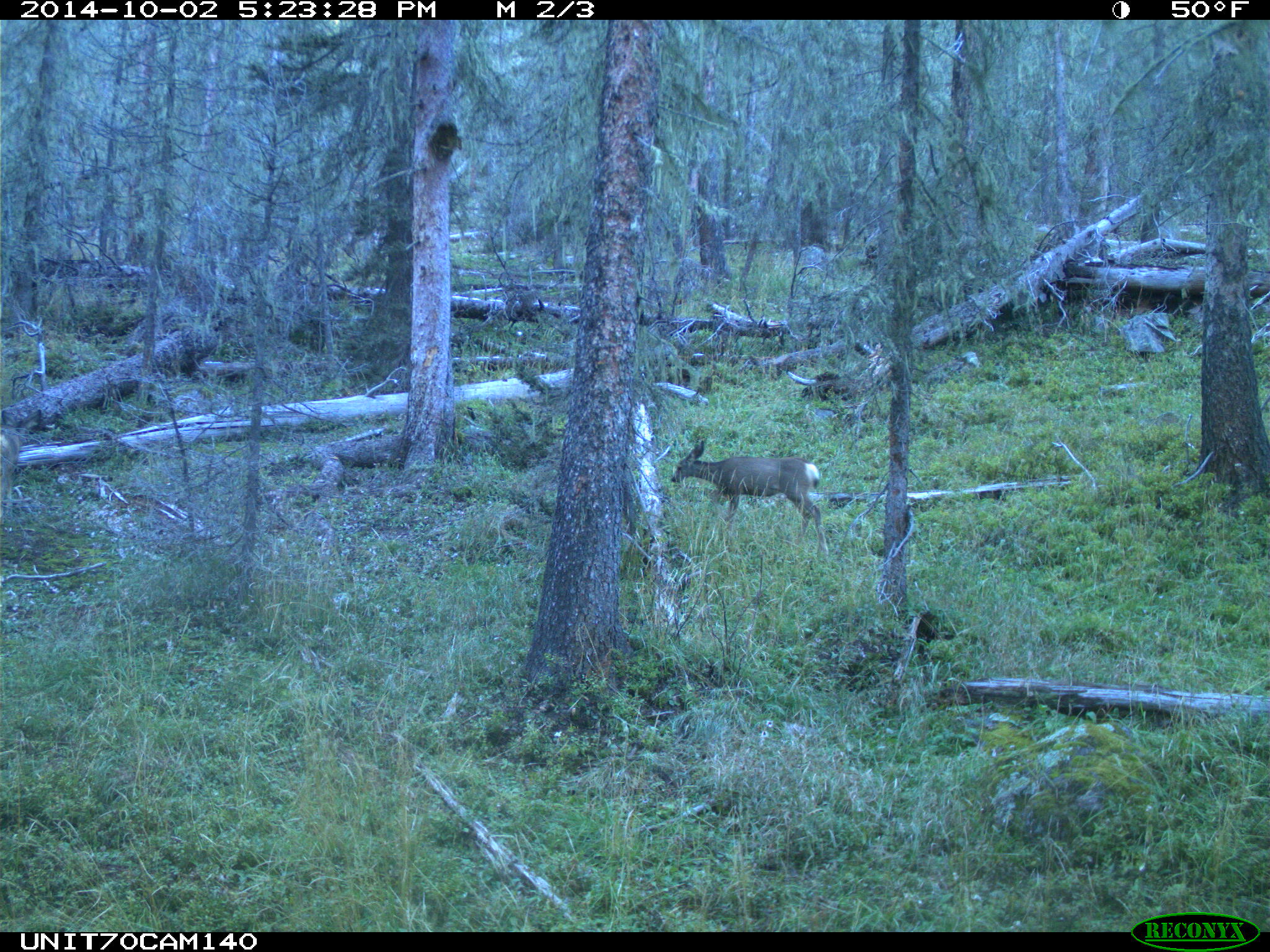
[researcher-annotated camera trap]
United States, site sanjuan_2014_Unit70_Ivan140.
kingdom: Animalia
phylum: Chordata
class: Mammalia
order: Artiodactyla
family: Cervidae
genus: Odocoileus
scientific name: Odocoileus hemionus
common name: mule deer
Odocoileus hemionus (mule deer).